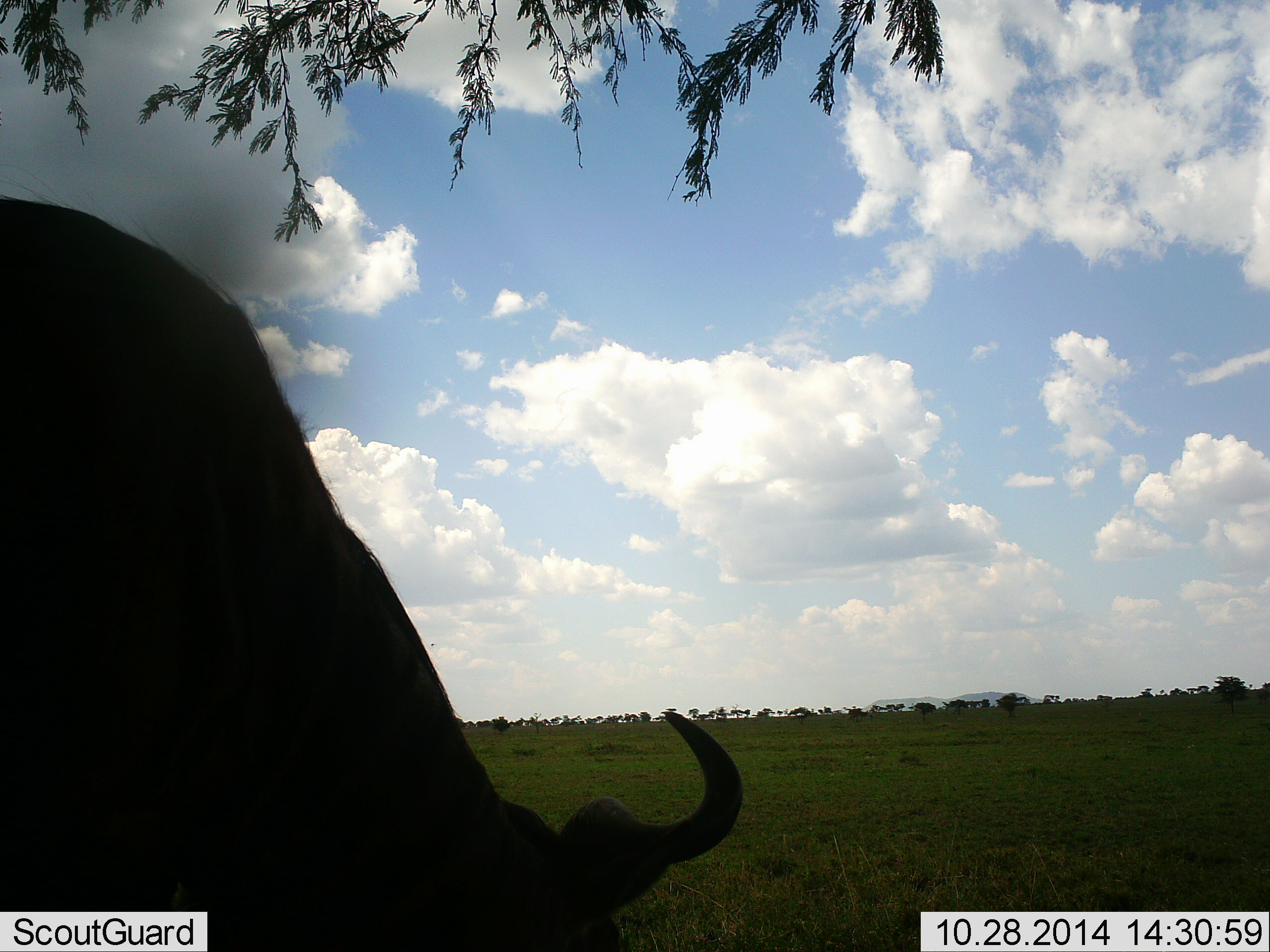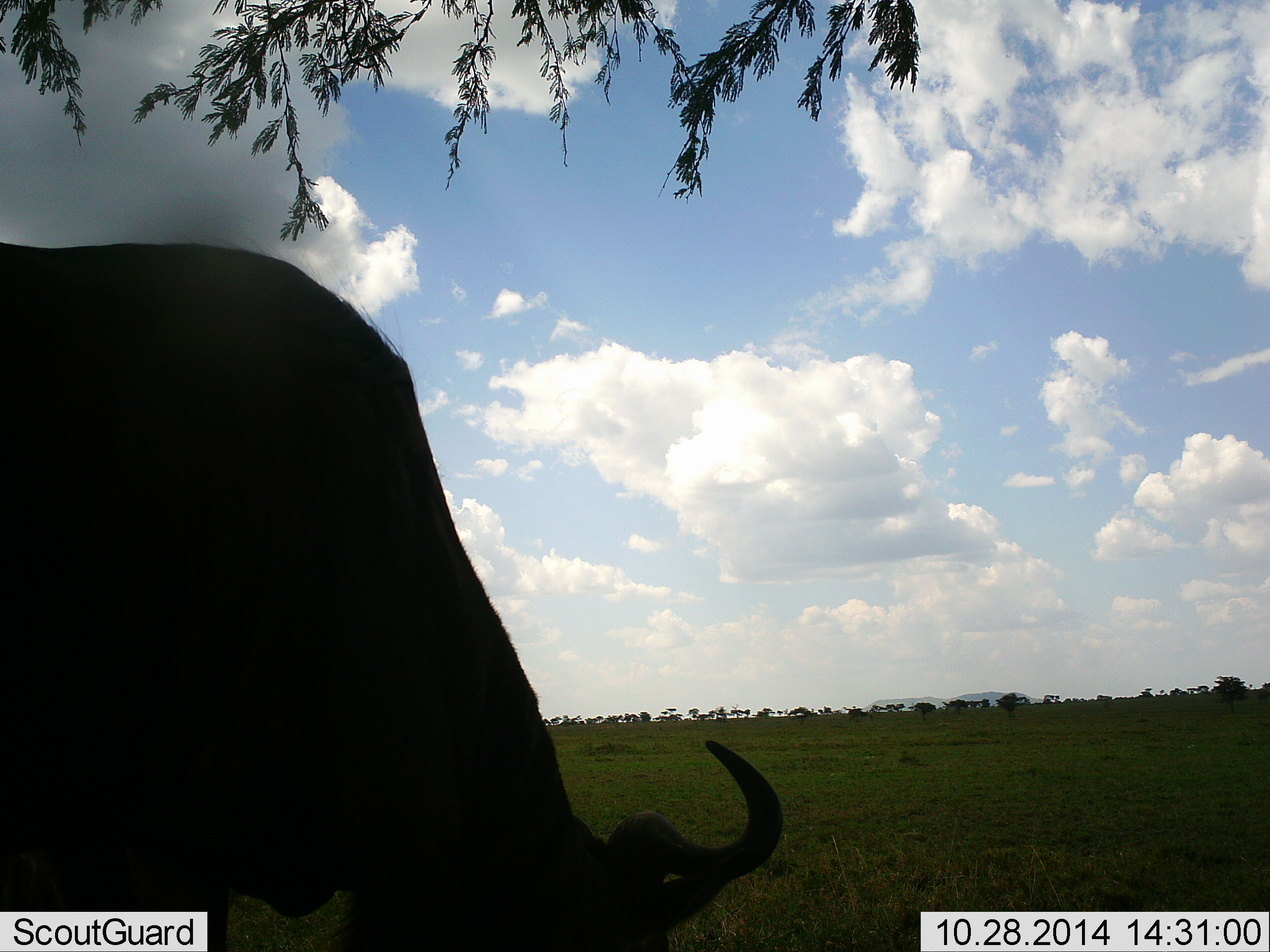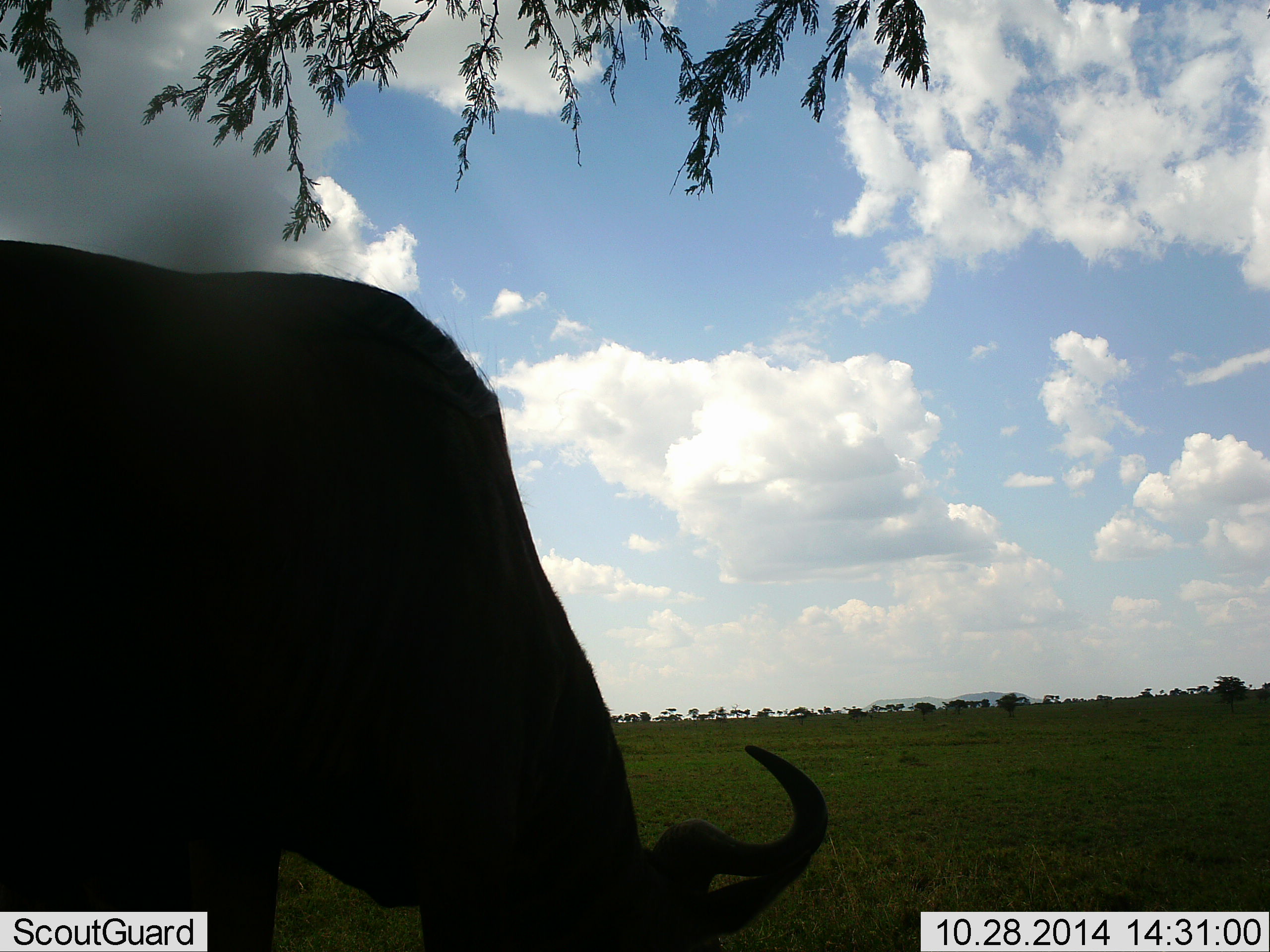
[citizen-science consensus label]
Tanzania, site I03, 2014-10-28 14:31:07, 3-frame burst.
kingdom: Animalia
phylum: Chordata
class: Mammalia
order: Artiodactyla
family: Bovidae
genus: Connochaetes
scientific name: Connochaetes taurinus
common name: blue wildebeest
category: wildebeest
Wildebeest (blue wildebeest) (Connochaetes taurinus), count 1. Behavior (volunteer vote fractions): standing 10%, resting 0%, moving 10%, interacting 10%. Young present (vote fraction): 0%. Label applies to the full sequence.